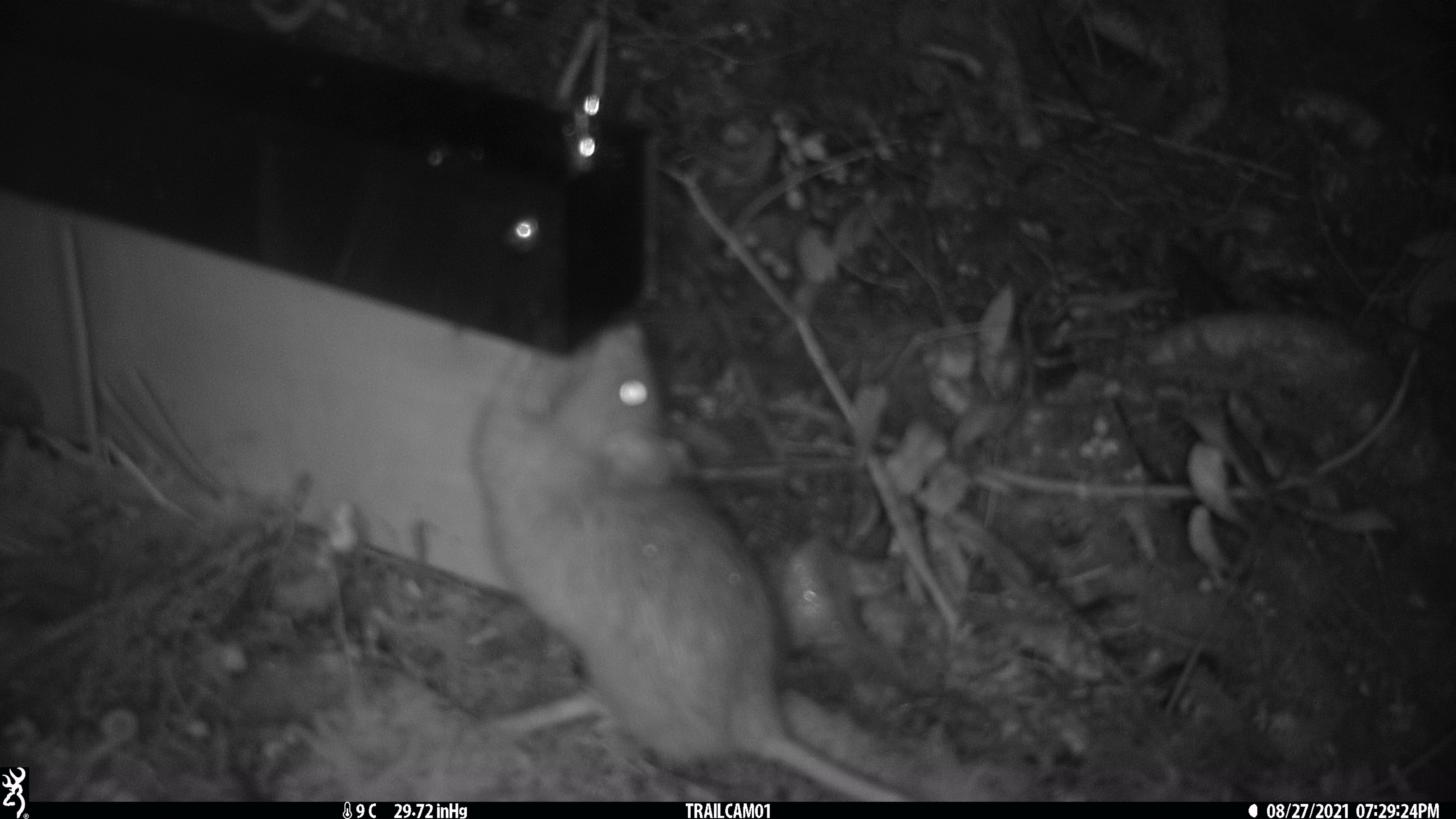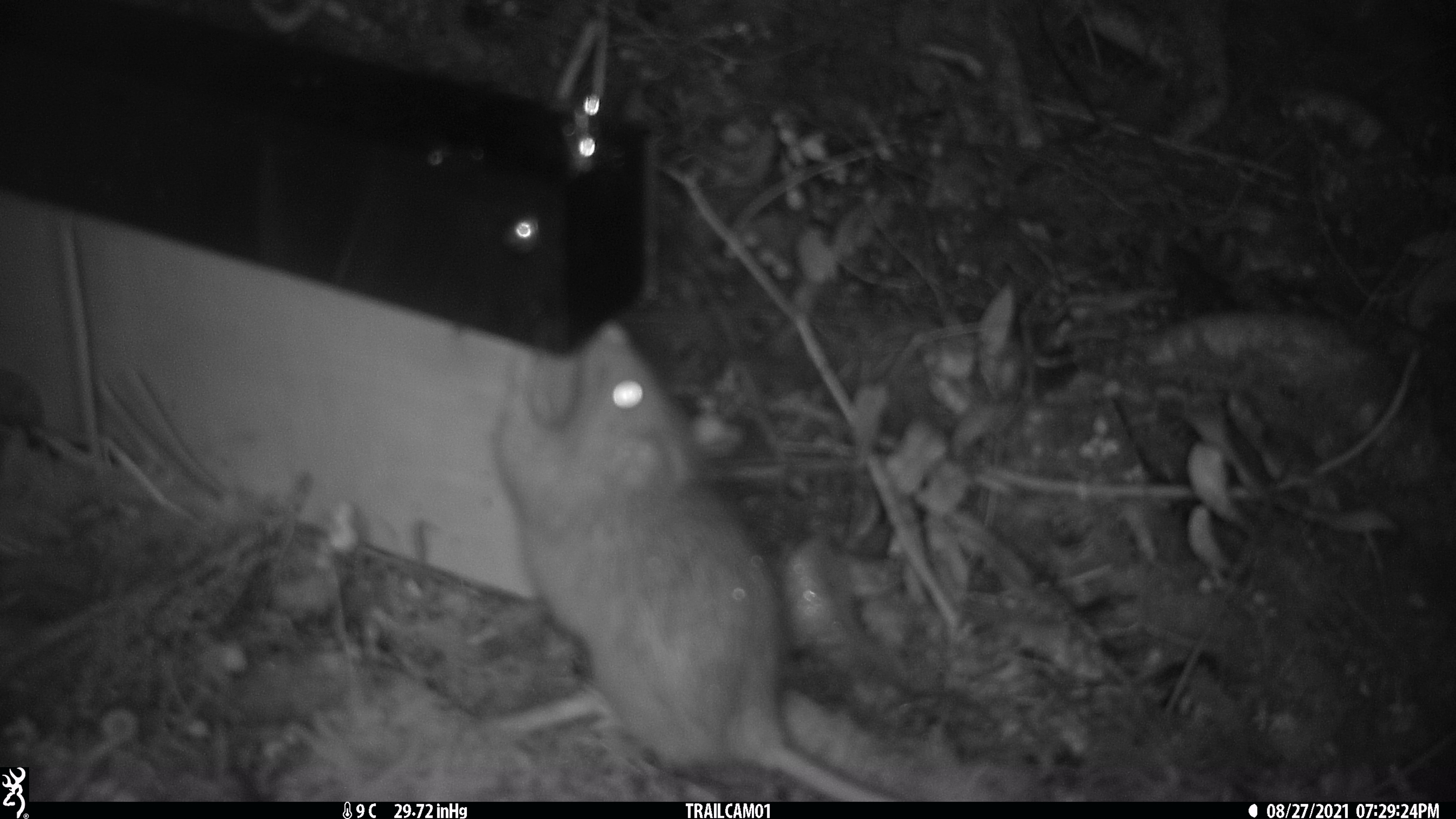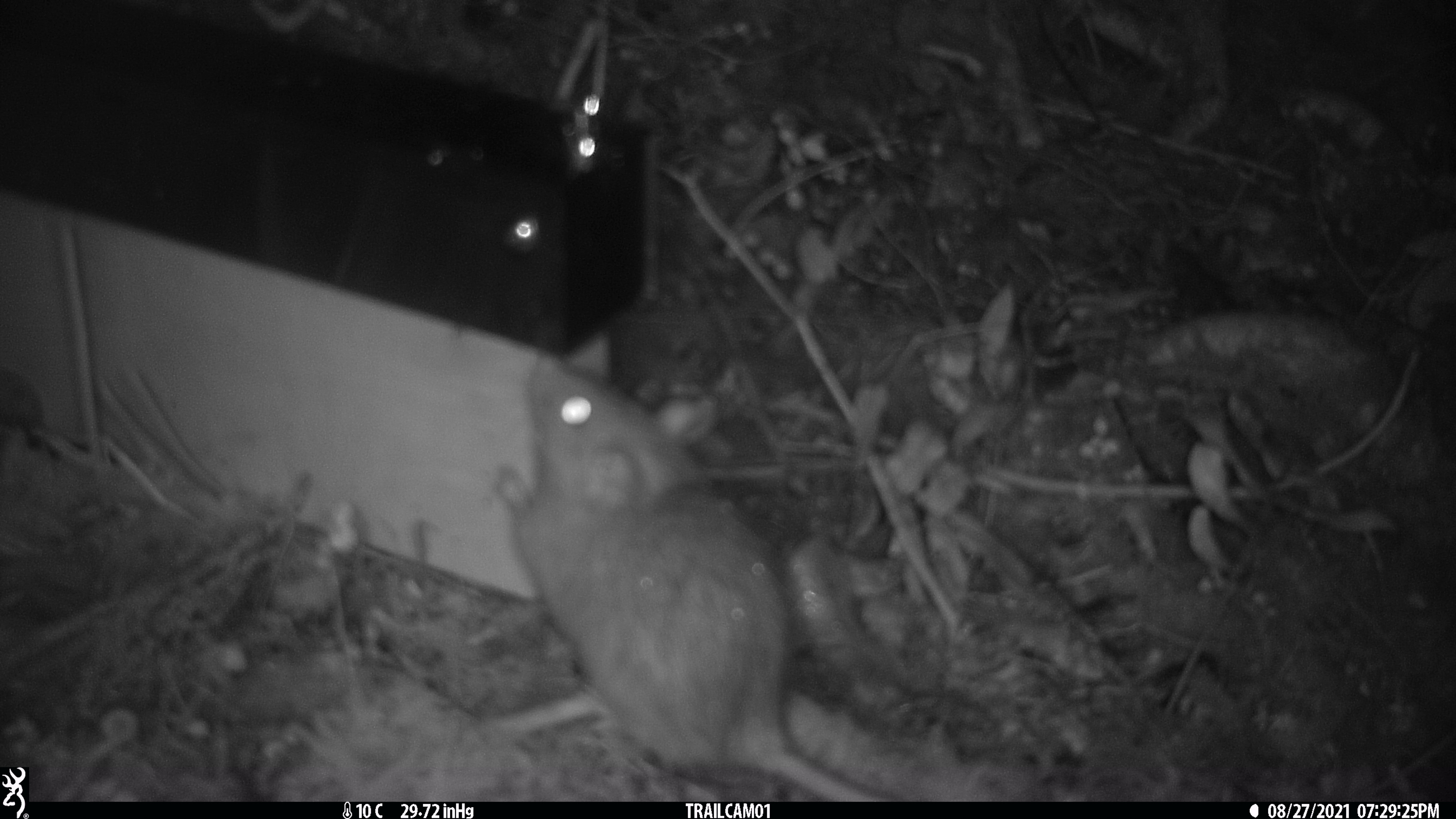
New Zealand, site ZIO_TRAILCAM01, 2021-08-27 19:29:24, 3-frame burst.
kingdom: Animalia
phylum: Chordata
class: Mammalia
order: Rodentia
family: Muridae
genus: Rattus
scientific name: Rattus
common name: rat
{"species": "rat (Rattus)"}